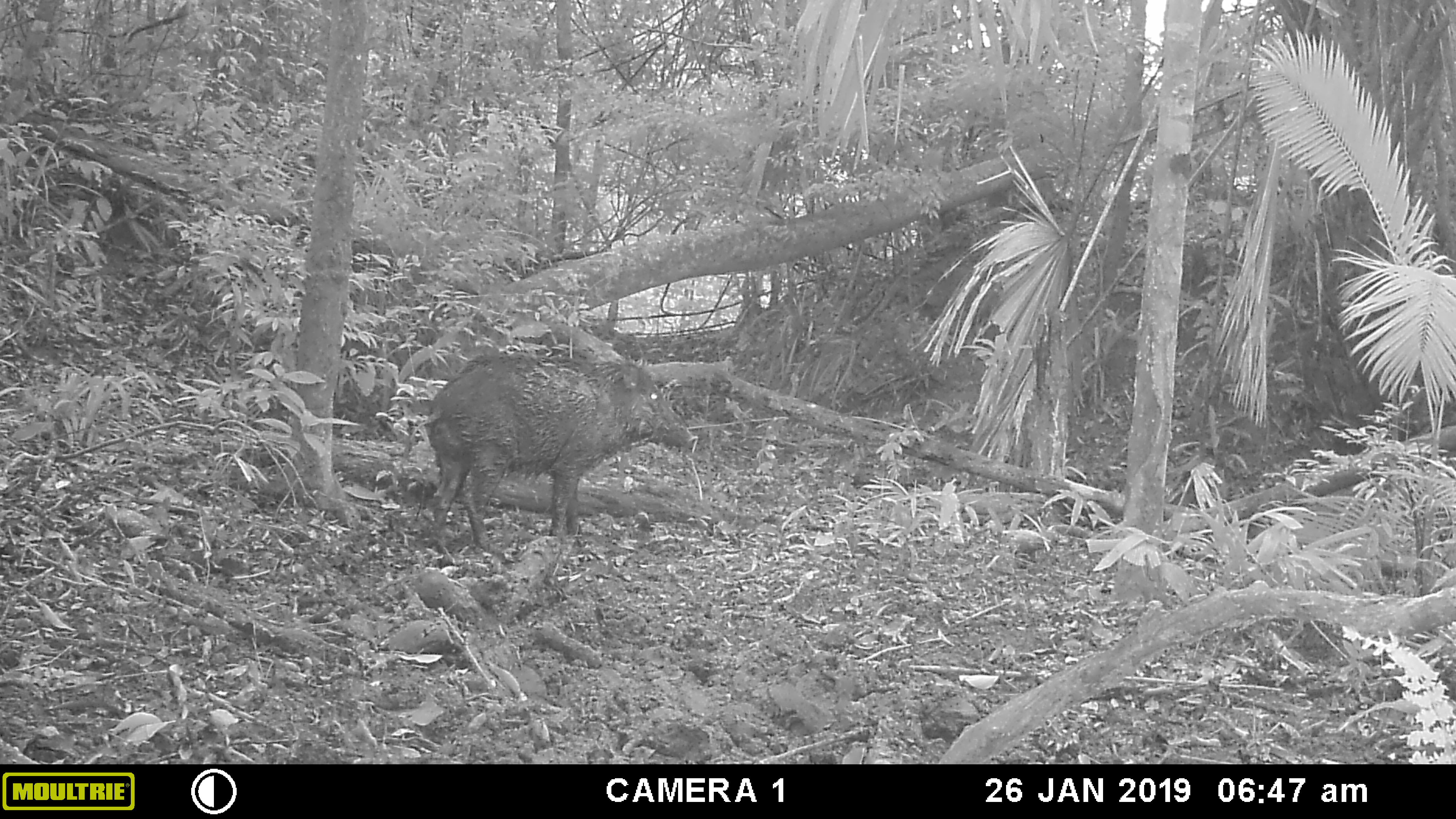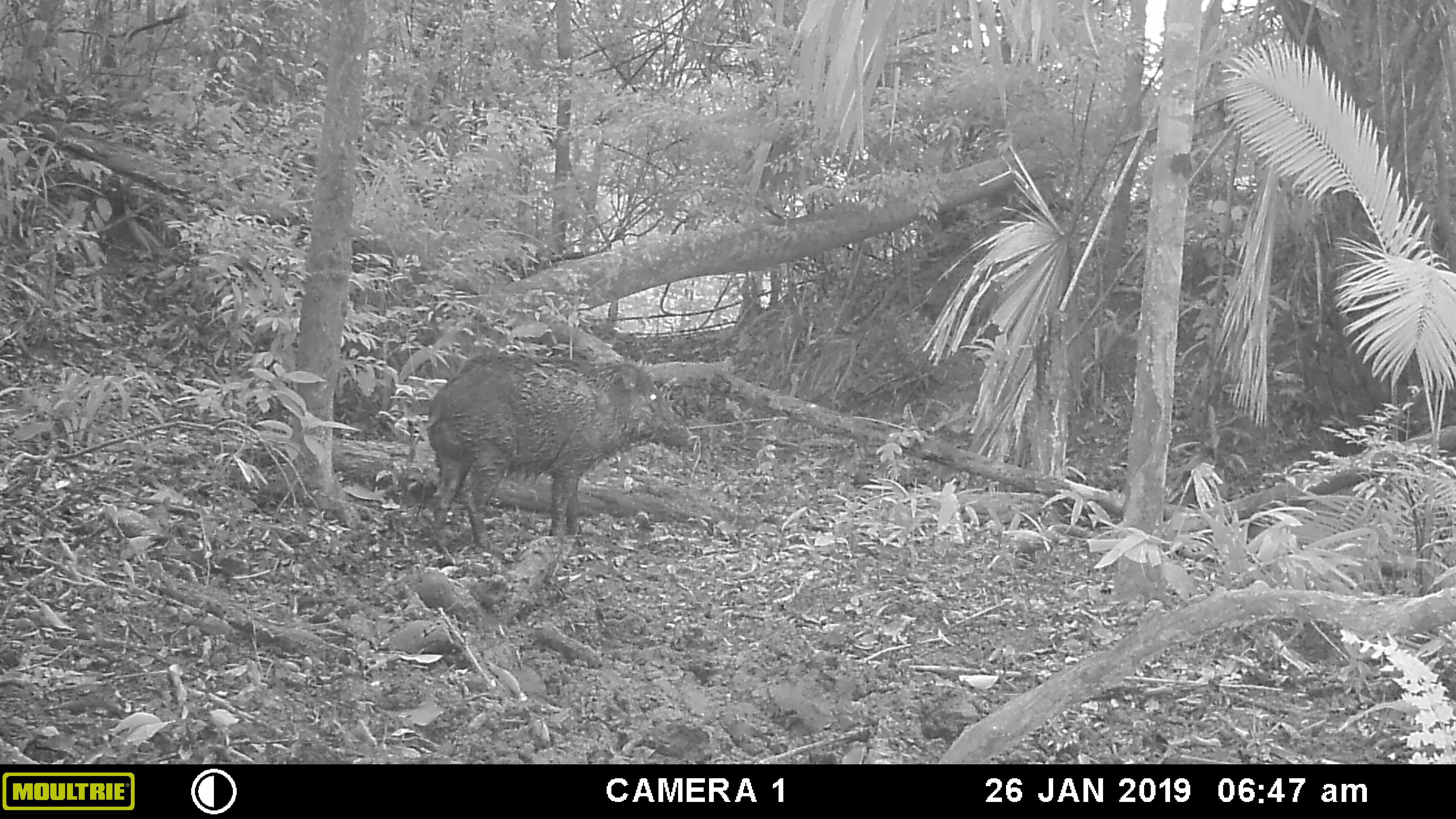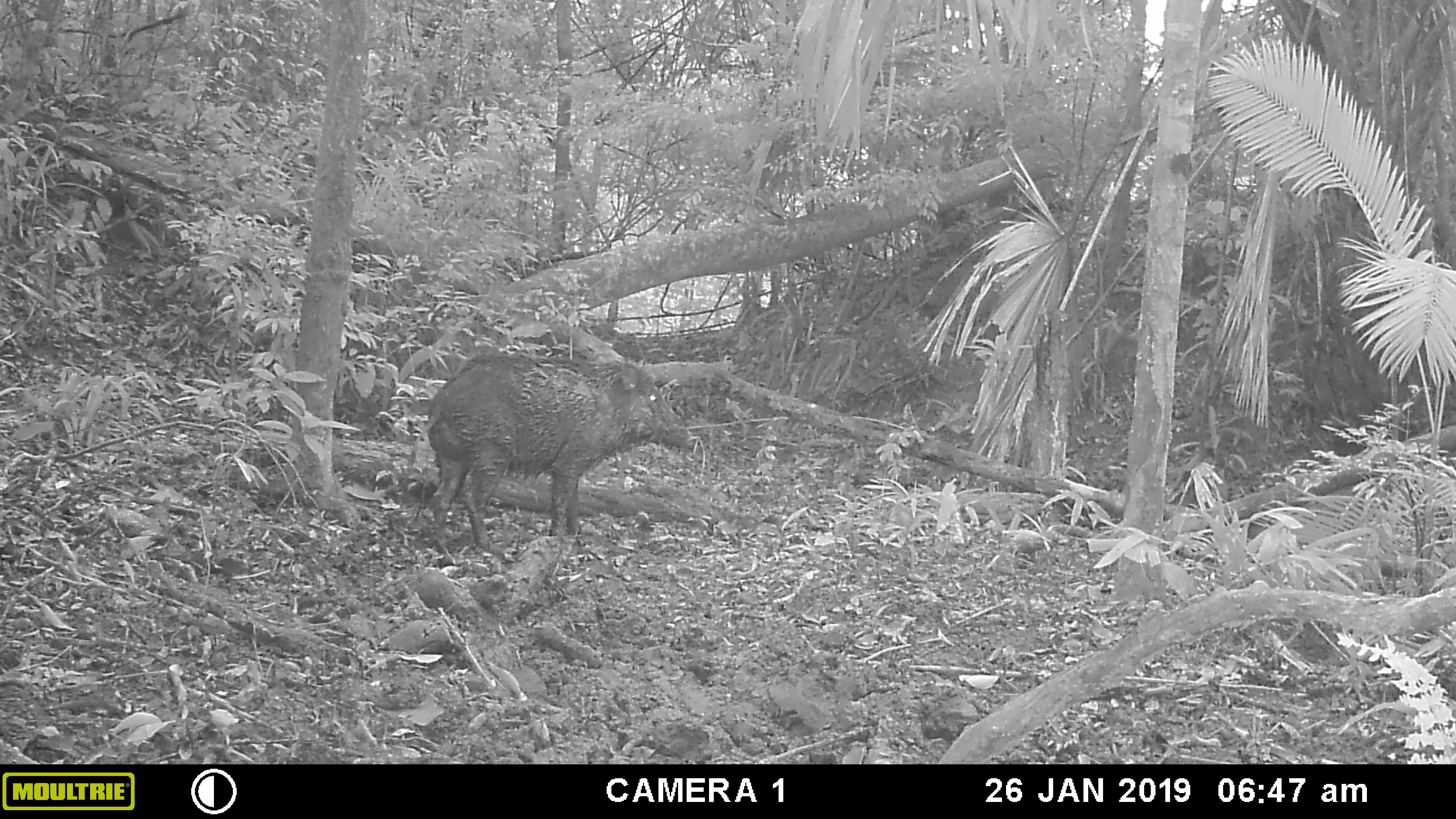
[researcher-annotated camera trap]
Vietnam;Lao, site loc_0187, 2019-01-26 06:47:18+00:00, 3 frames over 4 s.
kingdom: Animalia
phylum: Chordata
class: Mammalia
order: Artiodactyla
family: Suidae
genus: Sus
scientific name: Sus scrofa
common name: eurasian wild pig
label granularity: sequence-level